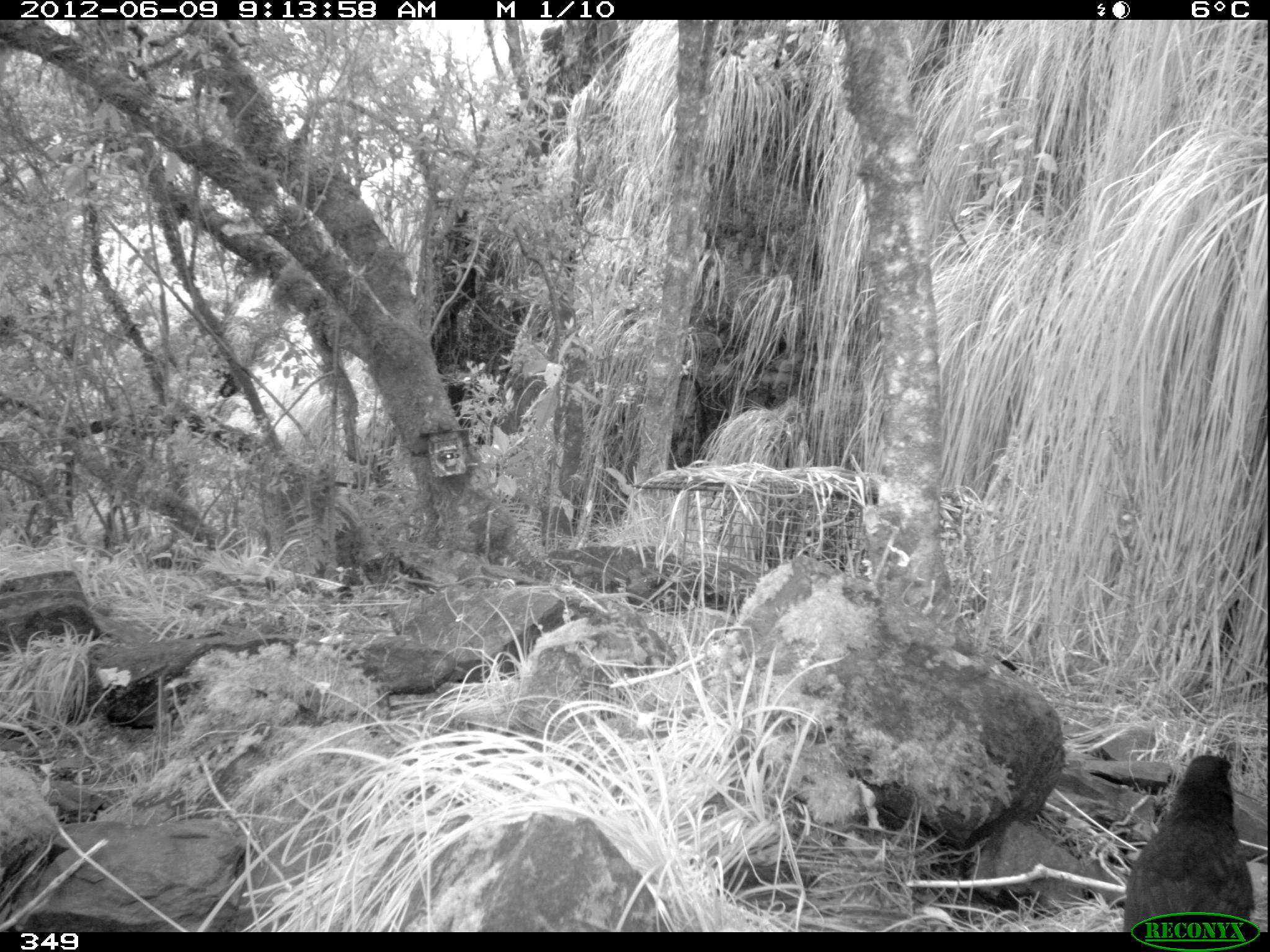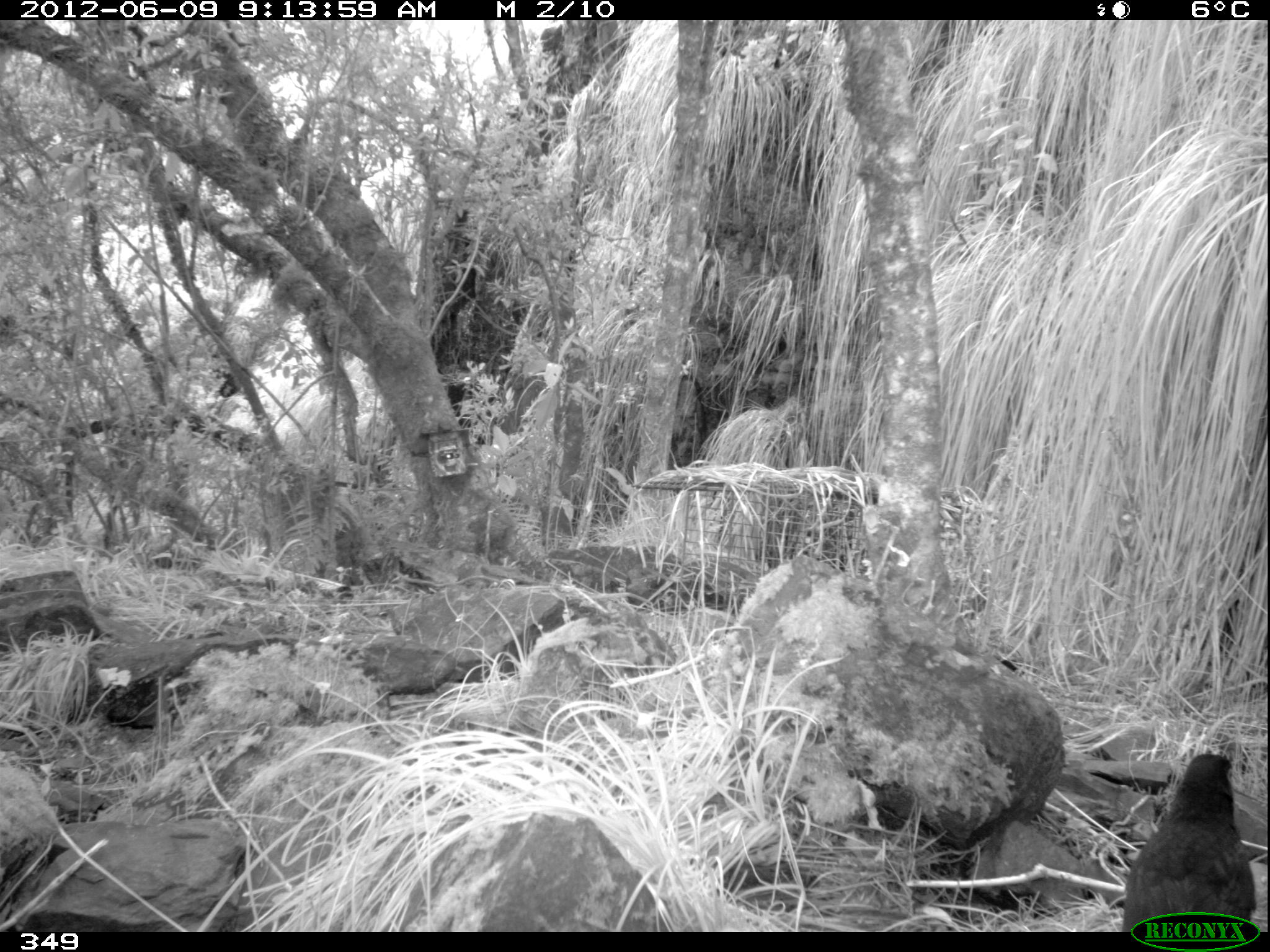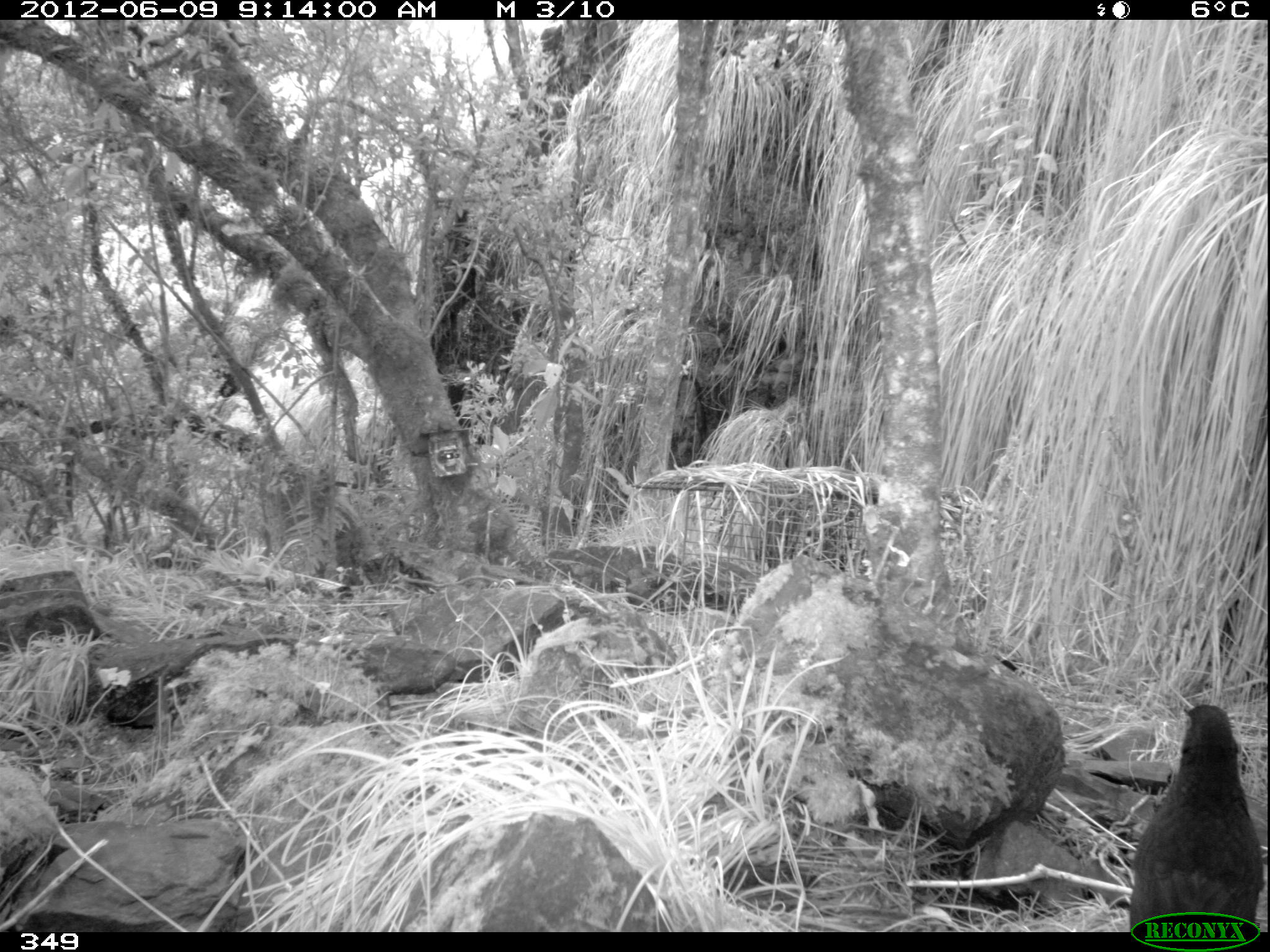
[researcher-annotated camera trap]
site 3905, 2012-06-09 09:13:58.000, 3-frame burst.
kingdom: Animalia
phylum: Chordata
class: Aves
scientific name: Aves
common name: bird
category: unknown bird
Unknown bird (bird) (Aves).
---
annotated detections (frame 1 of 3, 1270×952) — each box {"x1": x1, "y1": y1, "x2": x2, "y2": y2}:
unknown bird: {"x1": 1122, "y1": 754, "x2": 1254, "y2": 932}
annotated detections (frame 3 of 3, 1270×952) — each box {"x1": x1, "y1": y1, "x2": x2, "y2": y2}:
unknown bird: {"x1": 1128, "y1": 703, "x2": 1263, "y2": 931}